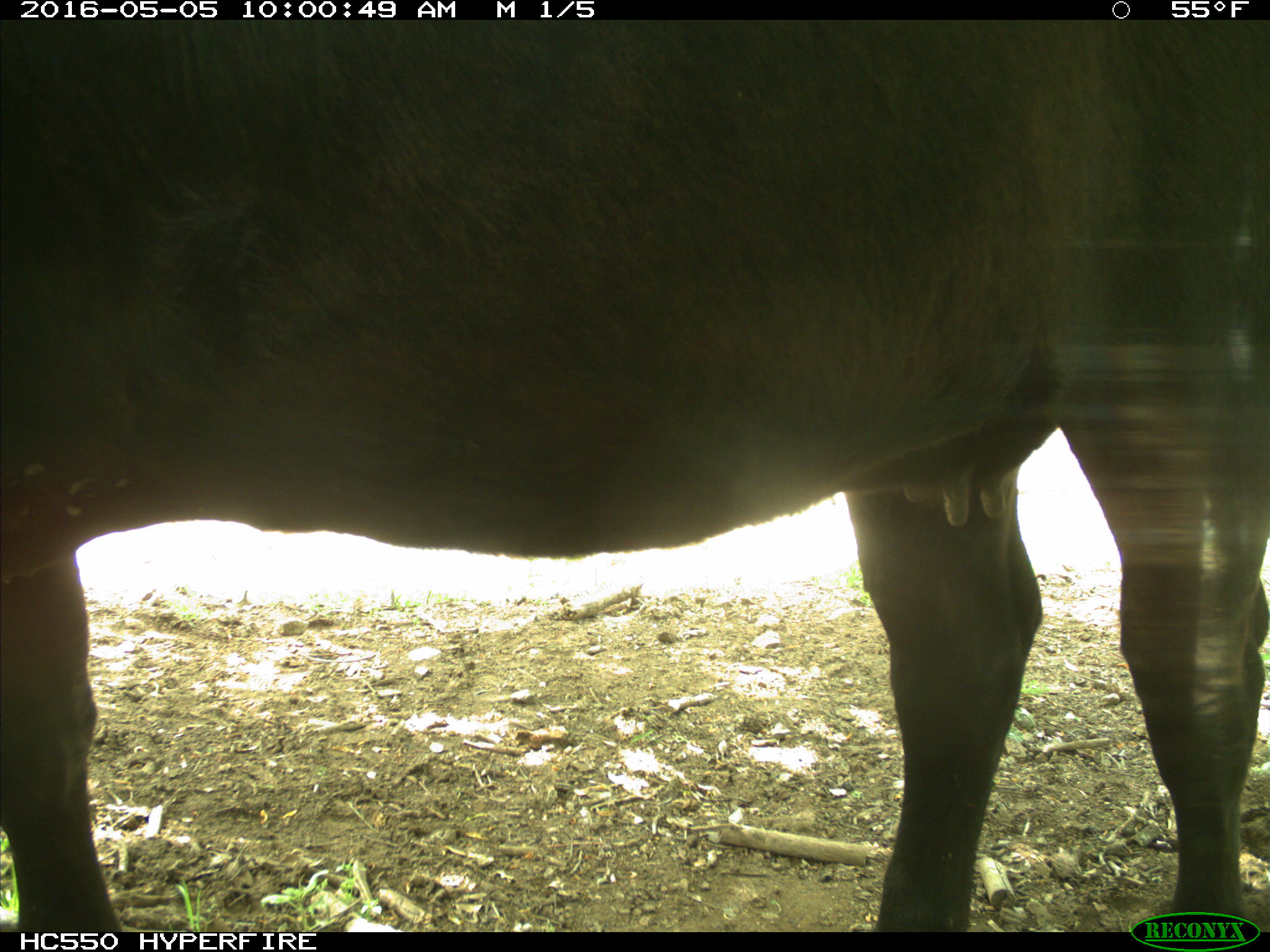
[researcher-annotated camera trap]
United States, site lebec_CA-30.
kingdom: Animalia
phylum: Chordata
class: Mammalia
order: Artiodactyla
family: Bovidae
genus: Bos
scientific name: Bos taurus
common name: domestic cow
Bos taurus (domestic cow).